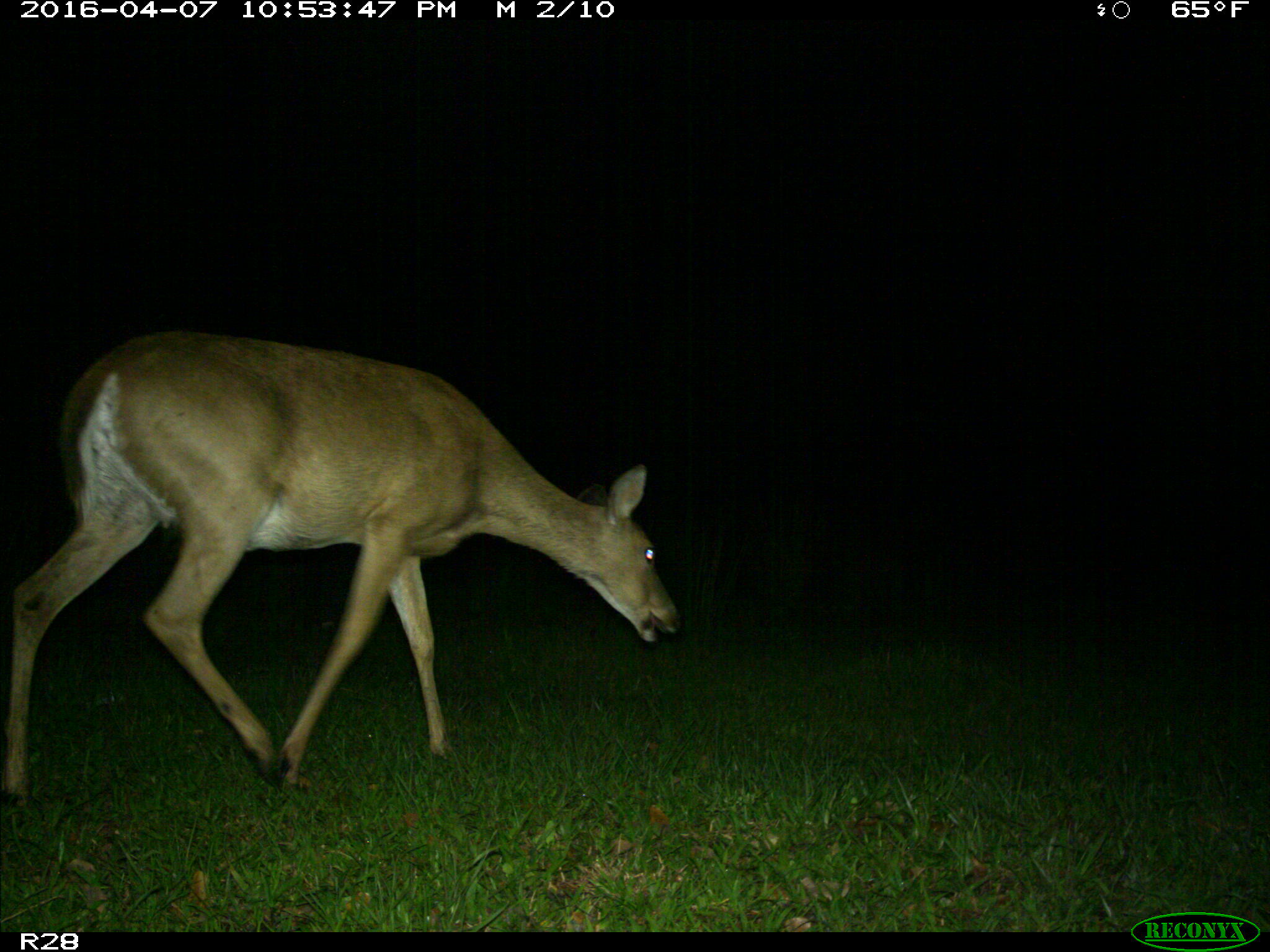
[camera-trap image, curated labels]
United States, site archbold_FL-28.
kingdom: Animalia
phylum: Chordata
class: Mammalia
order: Artiodactyla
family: Cervidae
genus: Odocoileus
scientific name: Odocoileus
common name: deer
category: unidentified deer